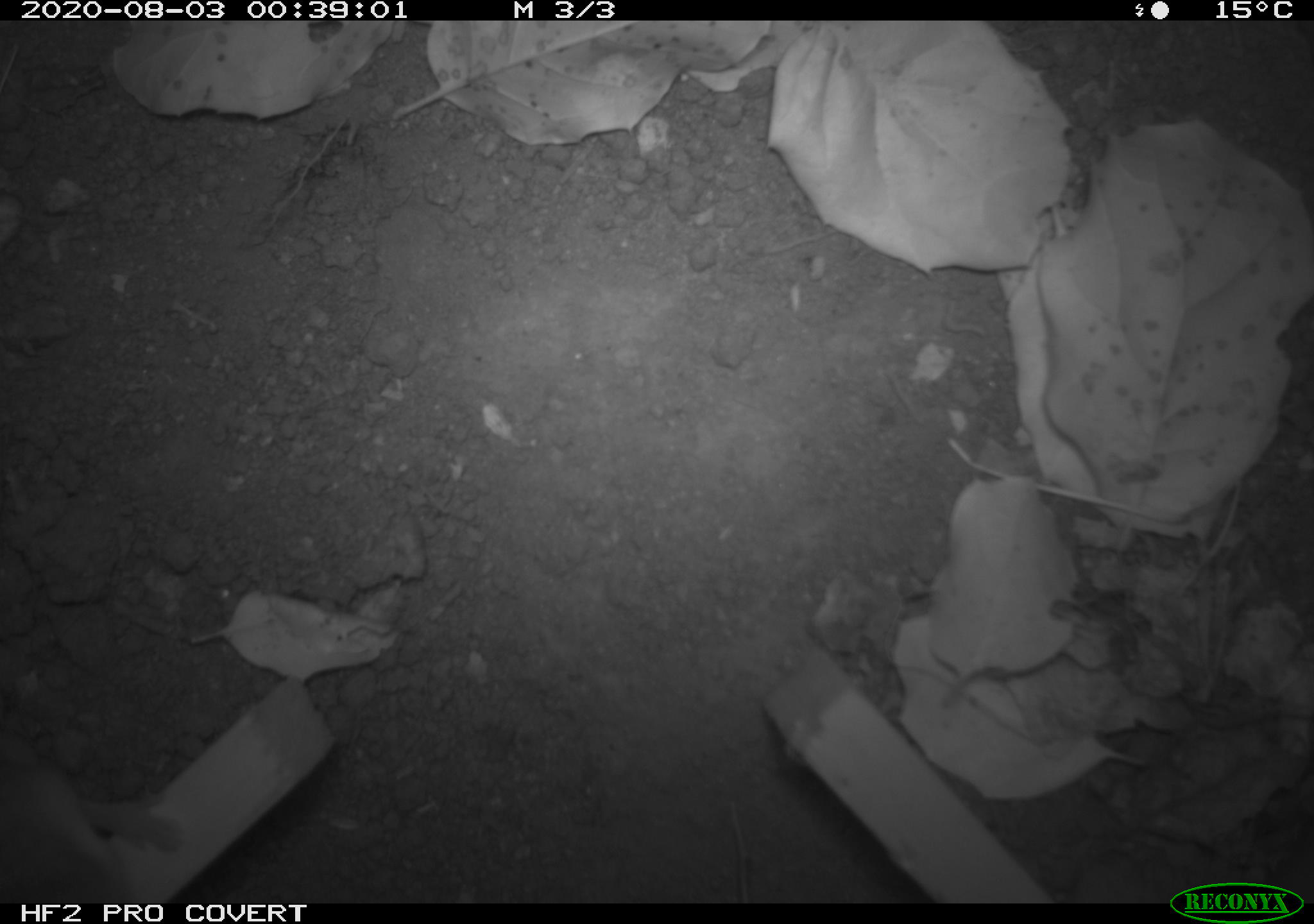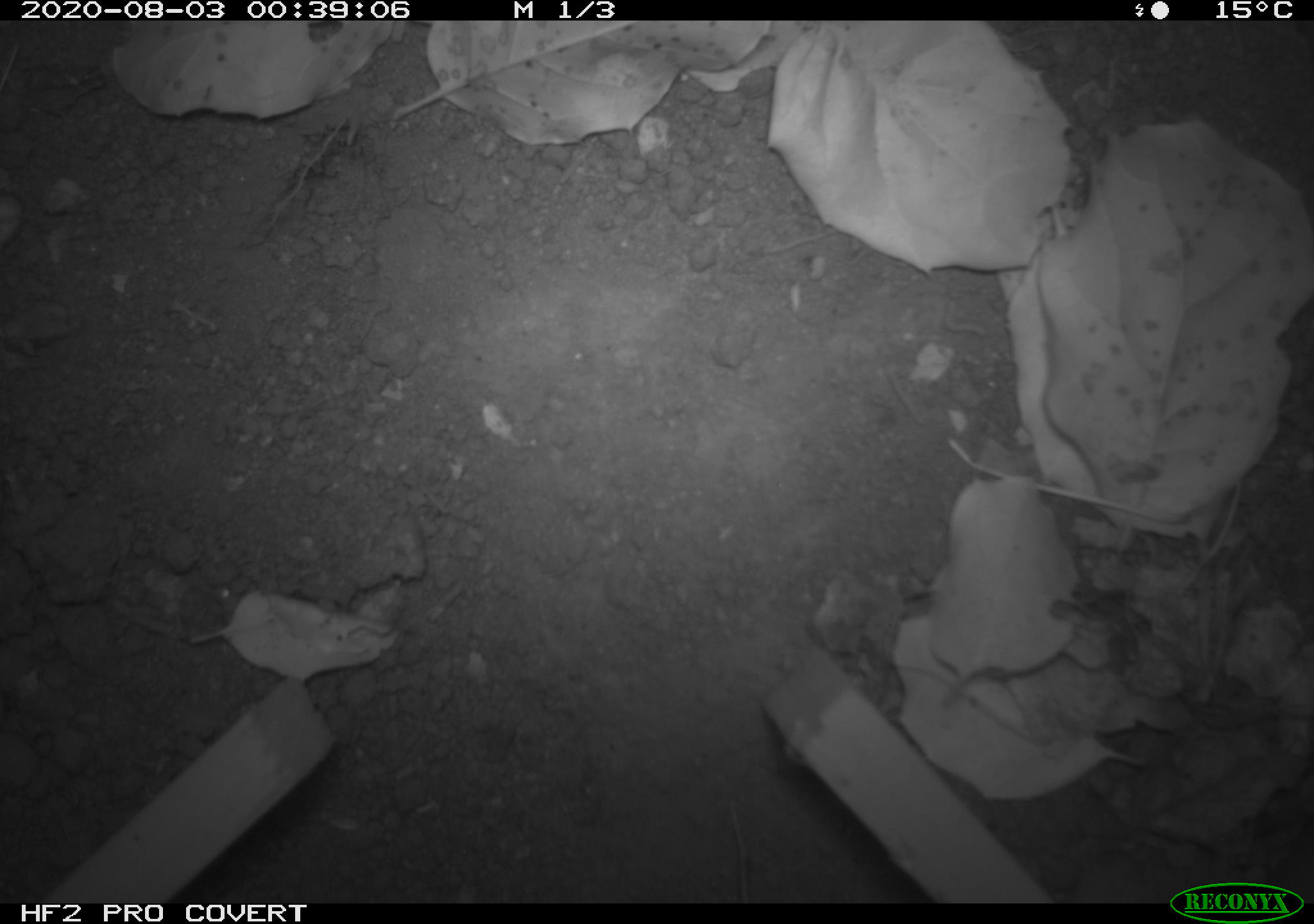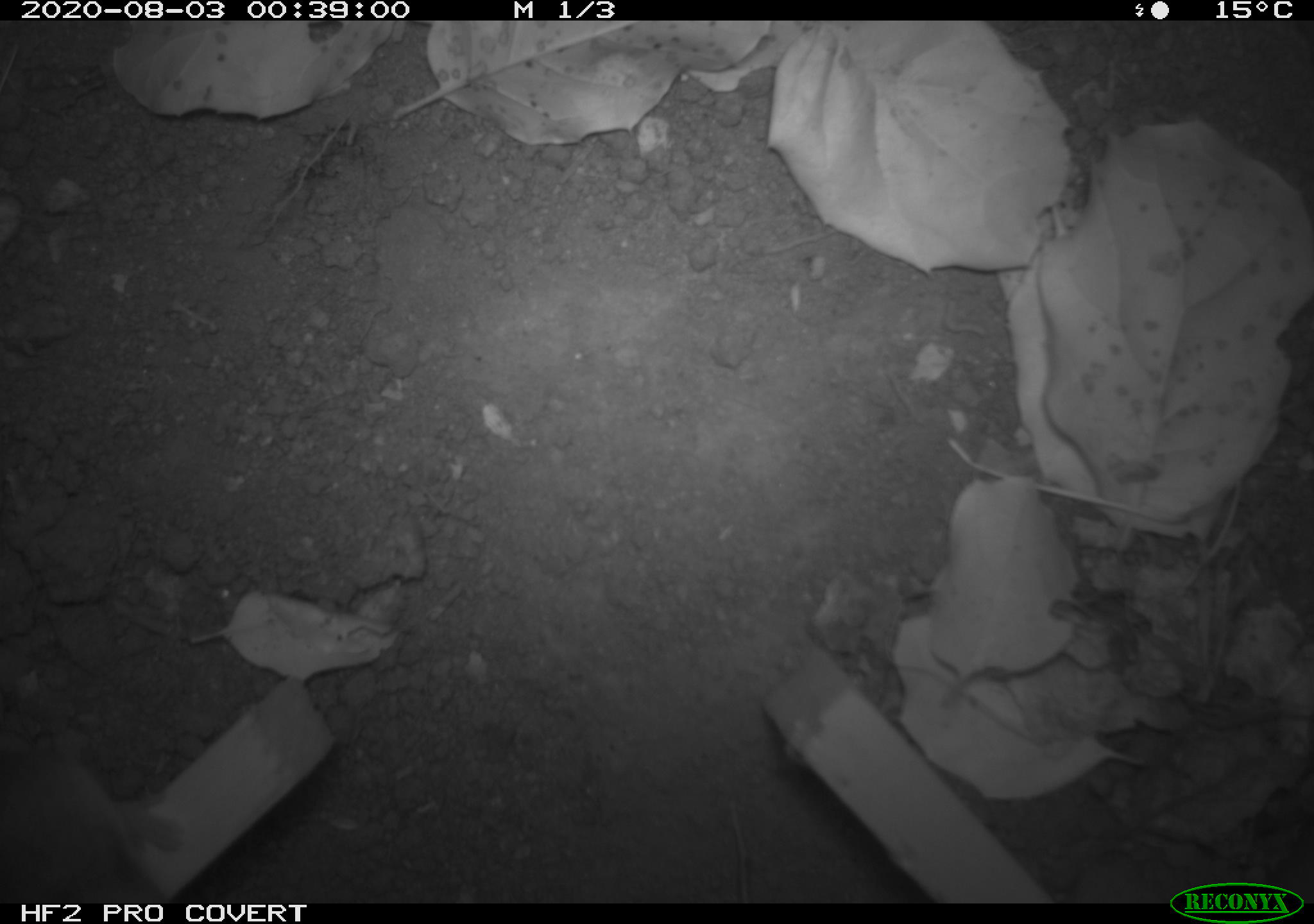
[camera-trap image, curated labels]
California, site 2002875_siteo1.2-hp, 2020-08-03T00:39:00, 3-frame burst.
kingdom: Animalia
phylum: Chordata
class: Mammalia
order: Rodentia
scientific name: Rodentia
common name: rodent